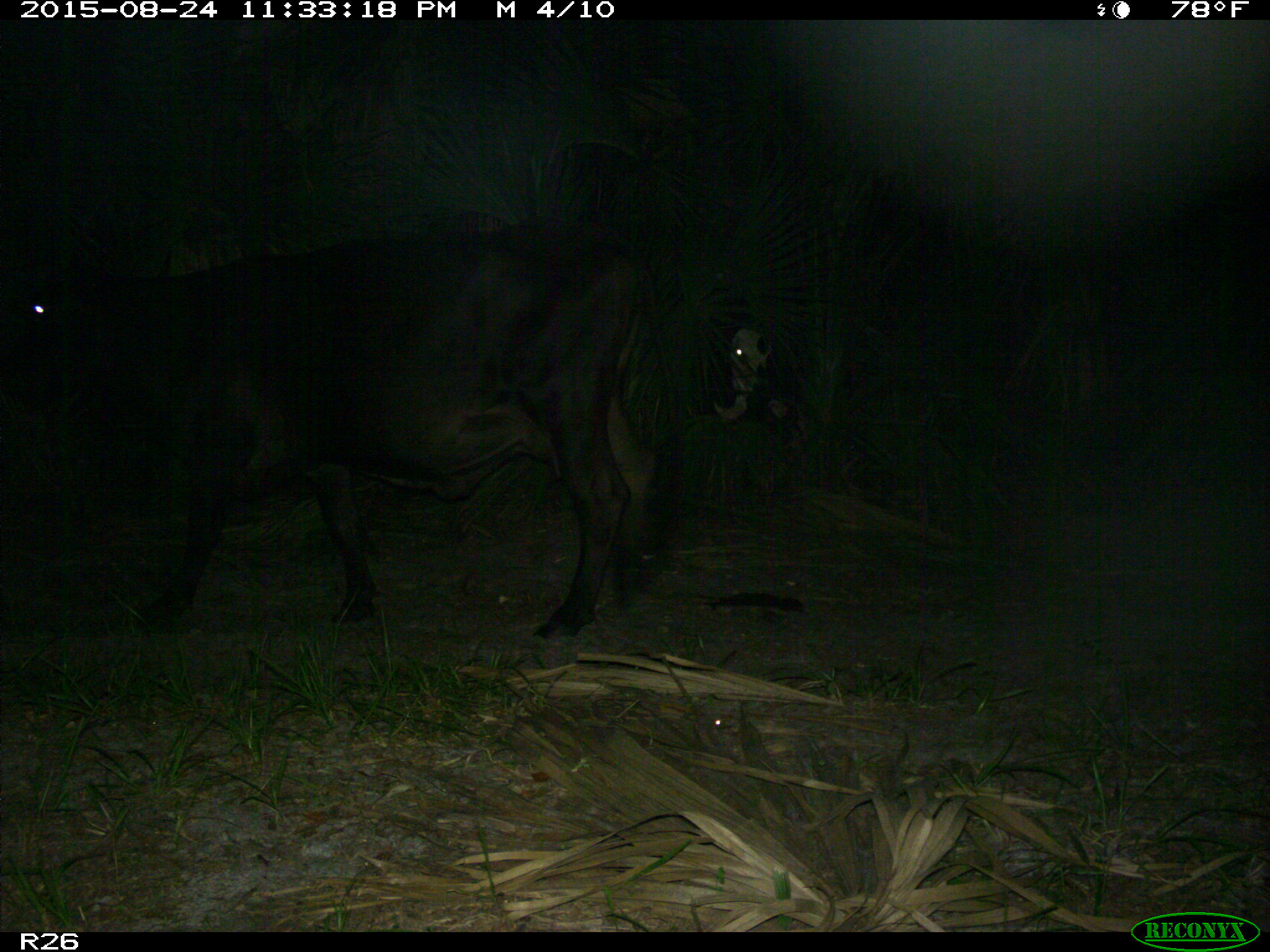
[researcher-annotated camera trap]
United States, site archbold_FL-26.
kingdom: Animalia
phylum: Chordata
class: Mammalia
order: Artiodactyla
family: Bovidae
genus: Bos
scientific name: Bos taurus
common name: domestic cow